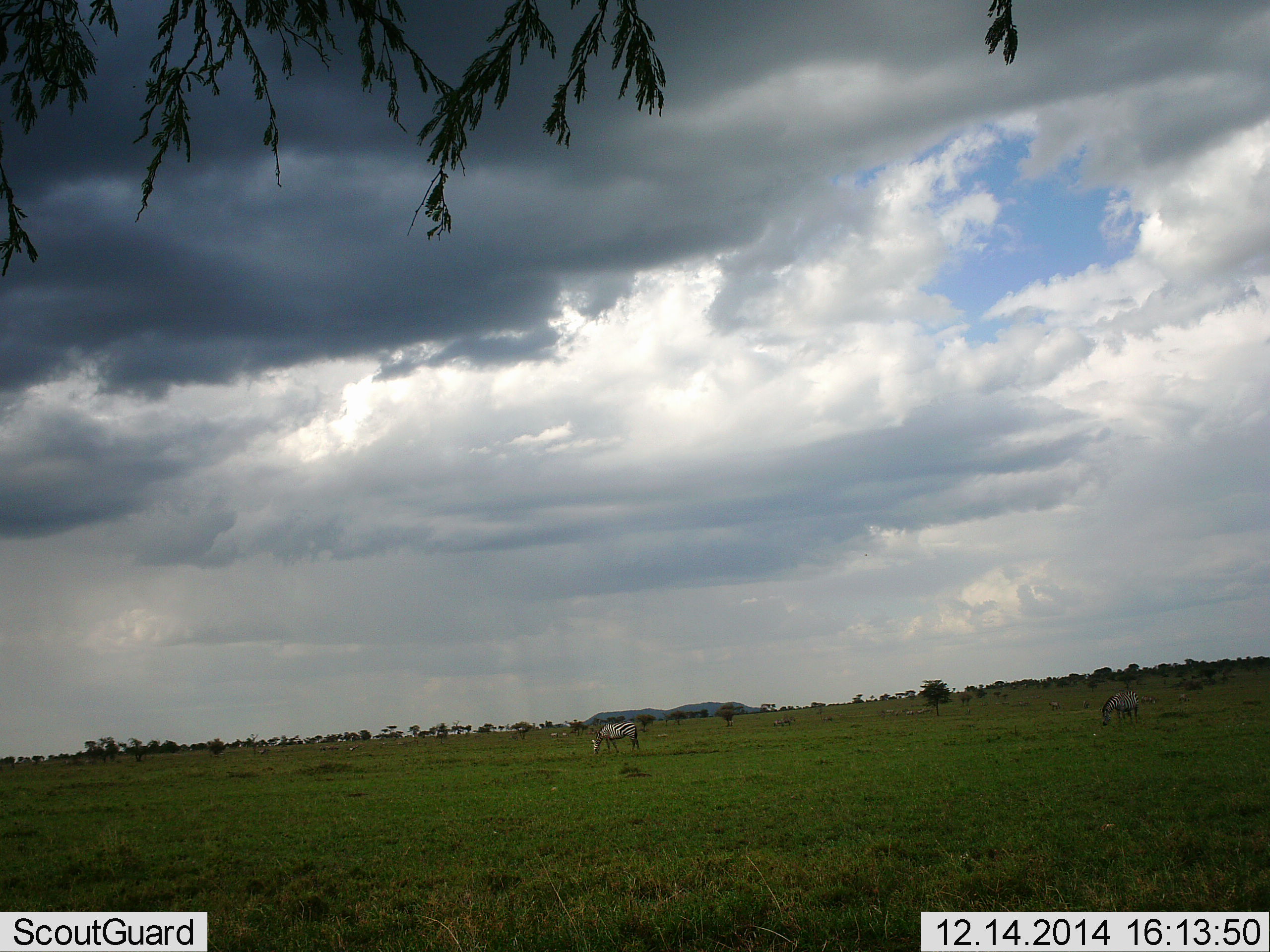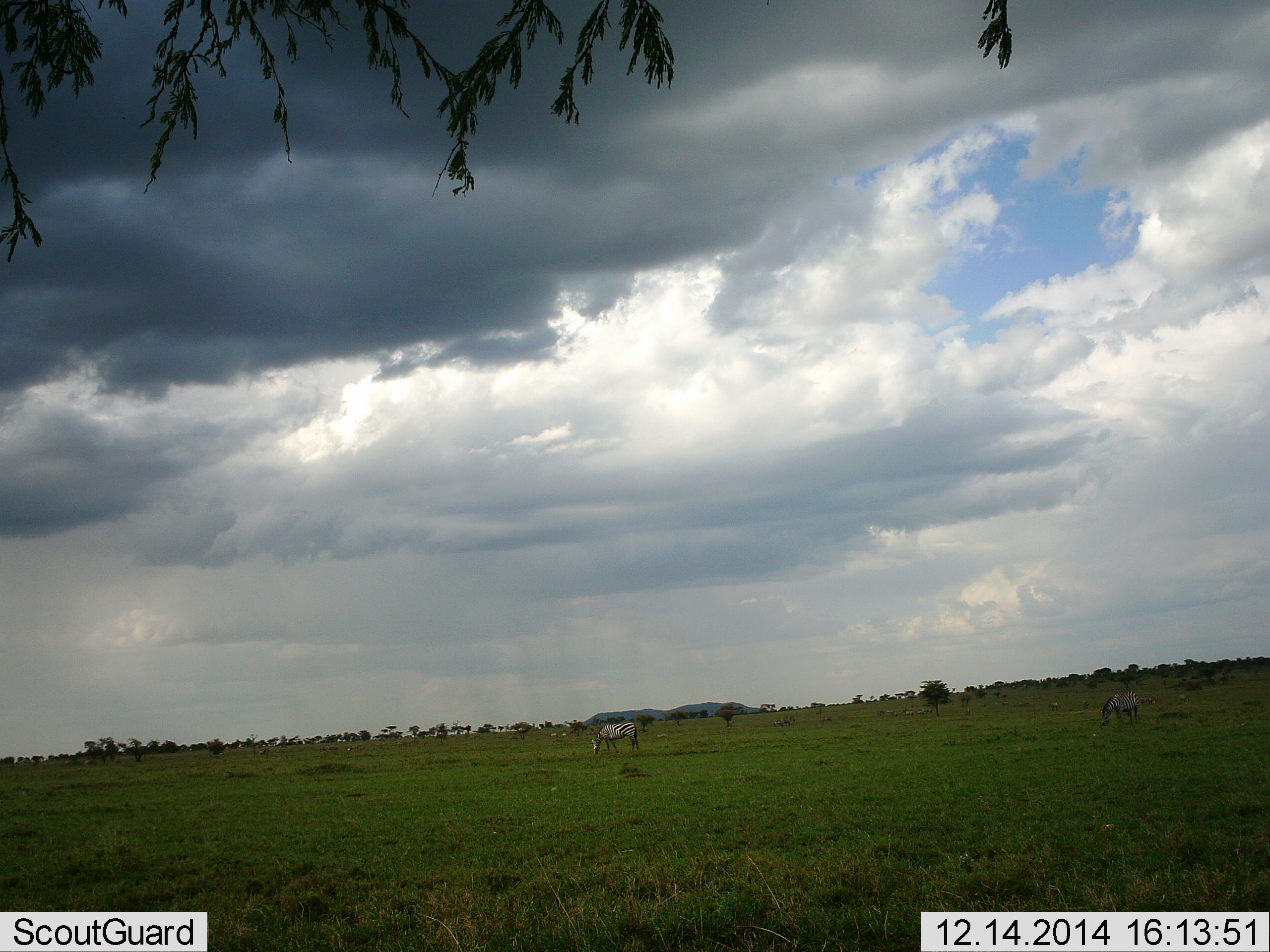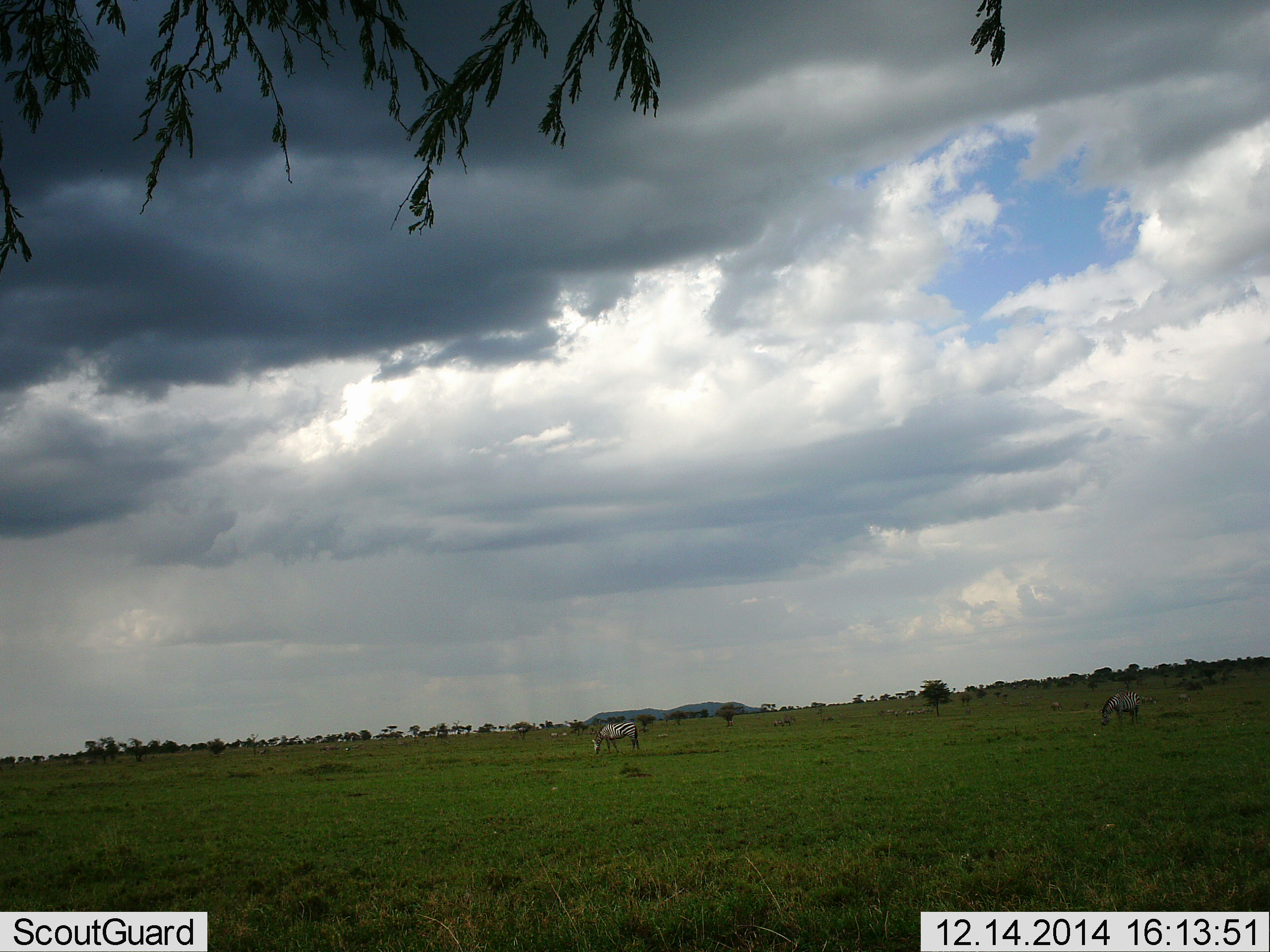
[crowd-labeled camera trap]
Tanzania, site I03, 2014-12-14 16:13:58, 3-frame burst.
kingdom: Animalia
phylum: Chordata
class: Mammalia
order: Perissodactyla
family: Equidae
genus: Equus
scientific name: Equus quagga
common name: plains zebra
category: zebra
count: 2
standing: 20%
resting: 10%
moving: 20%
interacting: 0%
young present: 0%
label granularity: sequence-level